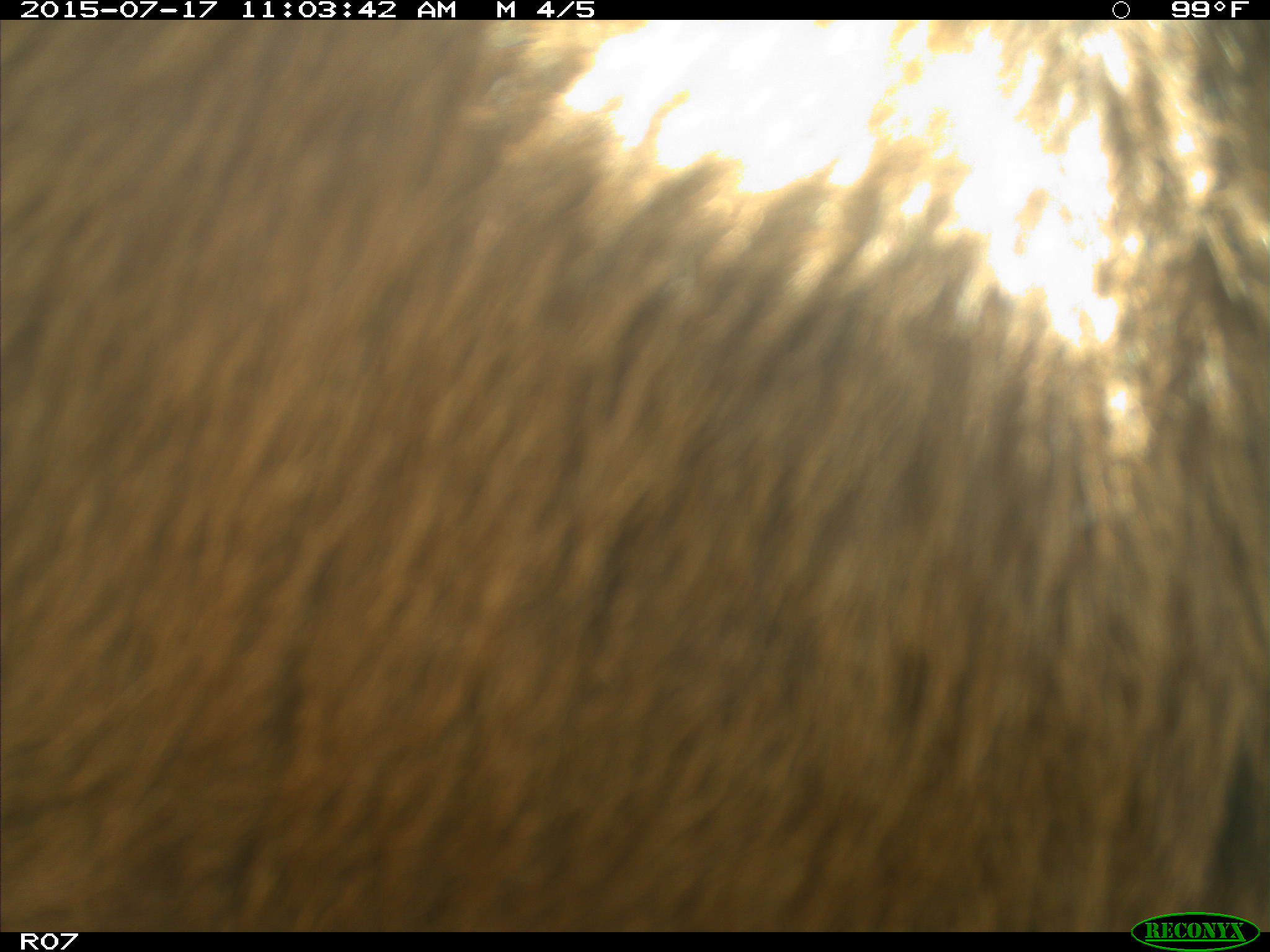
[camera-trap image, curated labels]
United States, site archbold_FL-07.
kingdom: Animalia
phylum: Chordata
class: Mammalia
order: Artiodactyla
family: Bovidae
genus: Bos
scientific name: Bos taurus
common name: domestic cow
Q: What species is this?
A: Bos taurus (domestic cow).